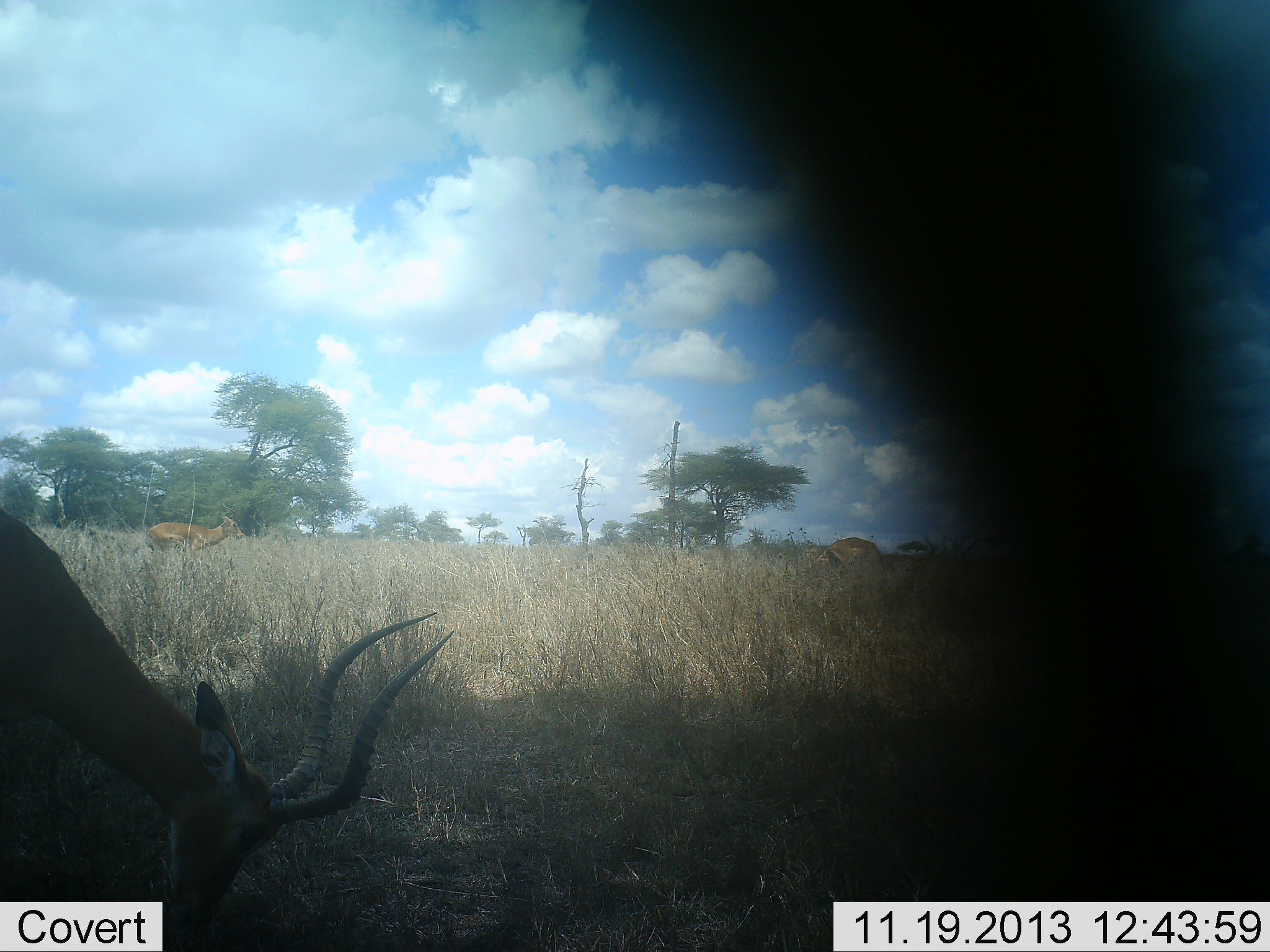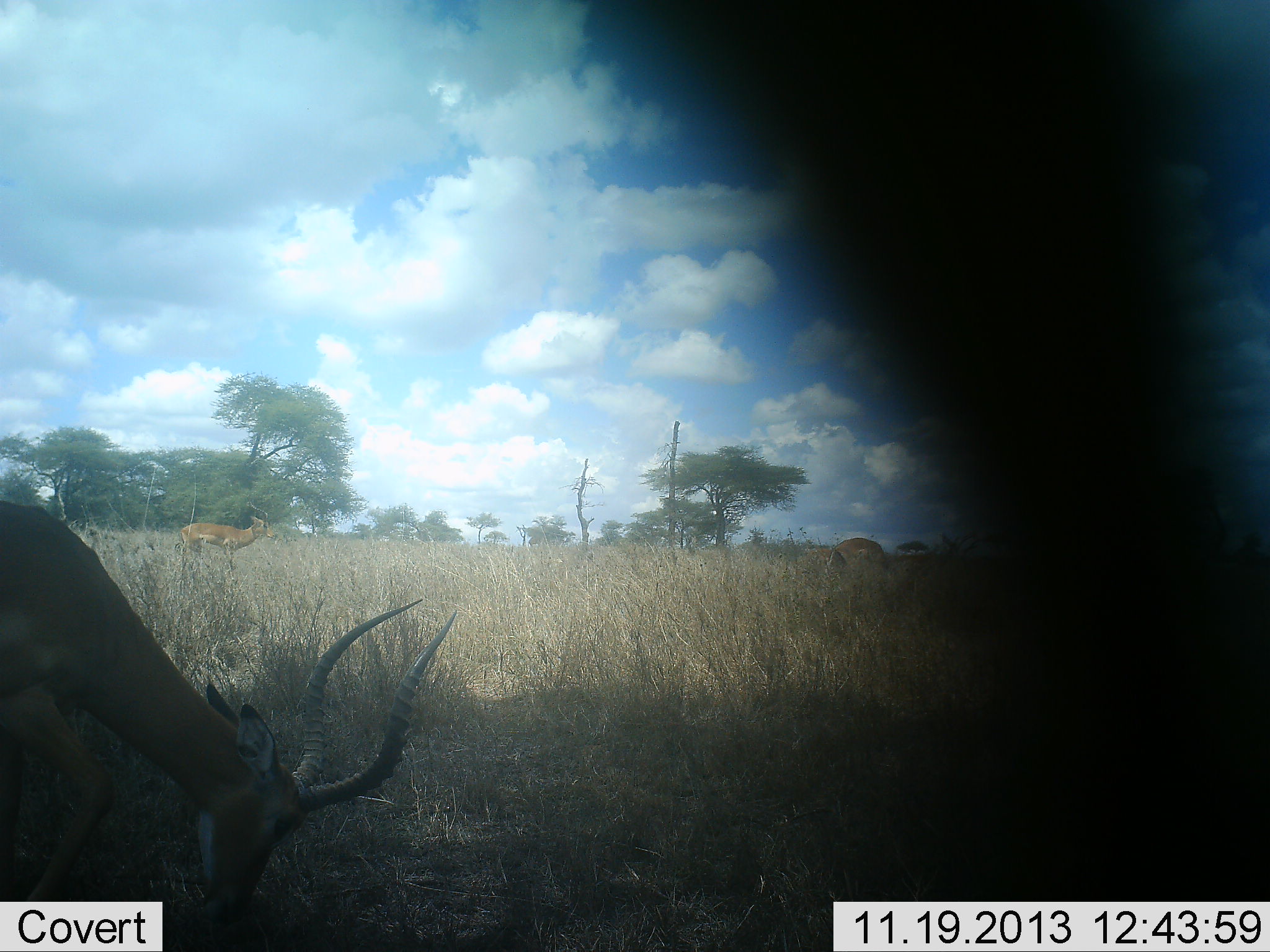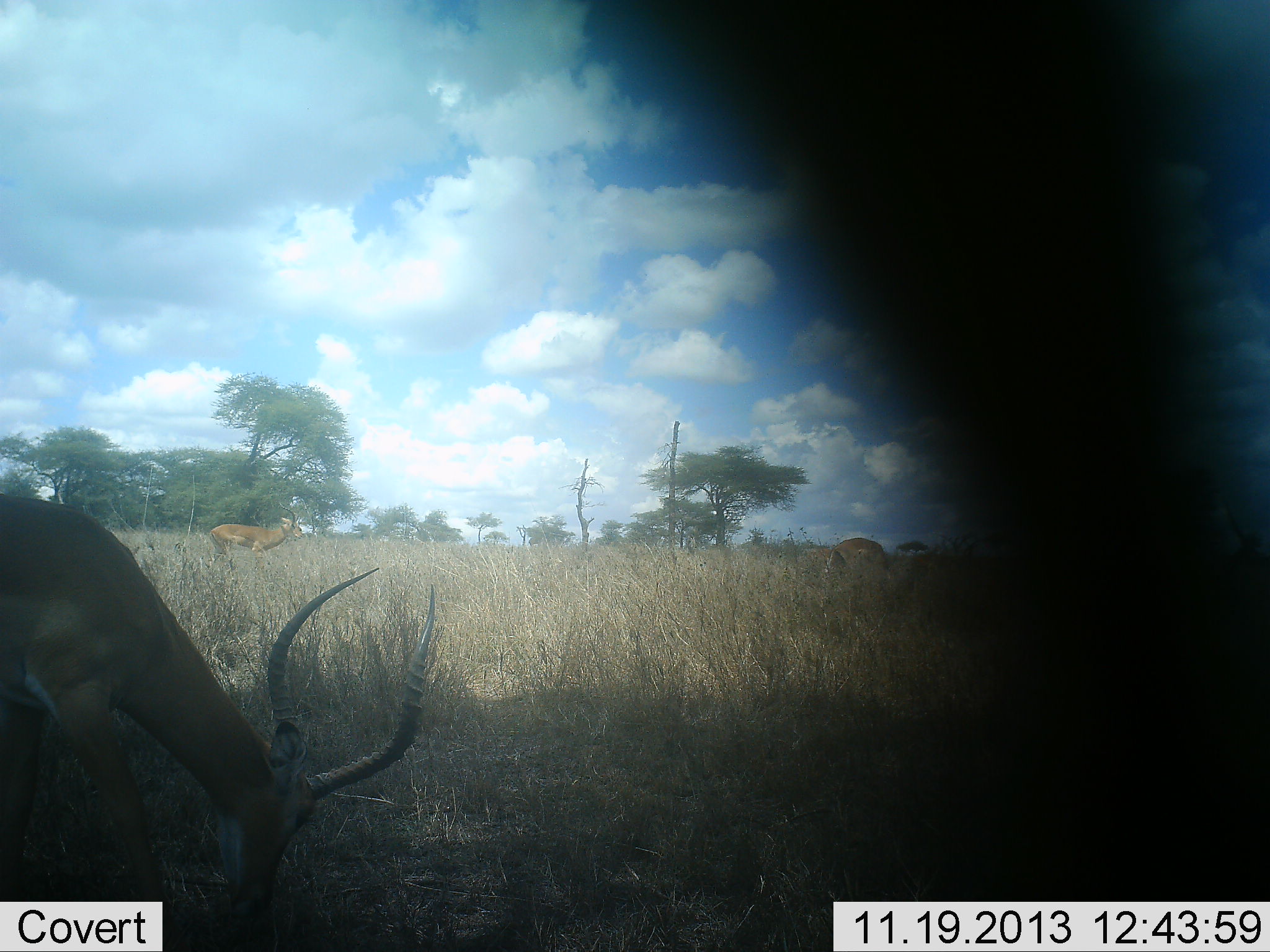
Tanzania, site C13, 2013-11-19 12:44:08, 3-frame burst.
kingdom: Animalia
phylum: Chordata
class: Mammalia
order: Artiodactyla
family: Bovidae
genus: Aepyceros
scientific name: Aepyceros melampus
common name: impala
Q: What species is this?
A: Impala (Aepyceros melampus).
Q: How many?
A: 3.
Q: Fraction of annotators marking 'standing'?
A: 50%.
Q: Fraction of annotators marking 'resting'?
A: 10%.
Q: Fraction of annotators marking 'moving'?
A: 20%.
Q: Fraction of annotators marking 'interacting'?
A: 0%.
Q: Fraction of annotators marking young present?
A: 0%.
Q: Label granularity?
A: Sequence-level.